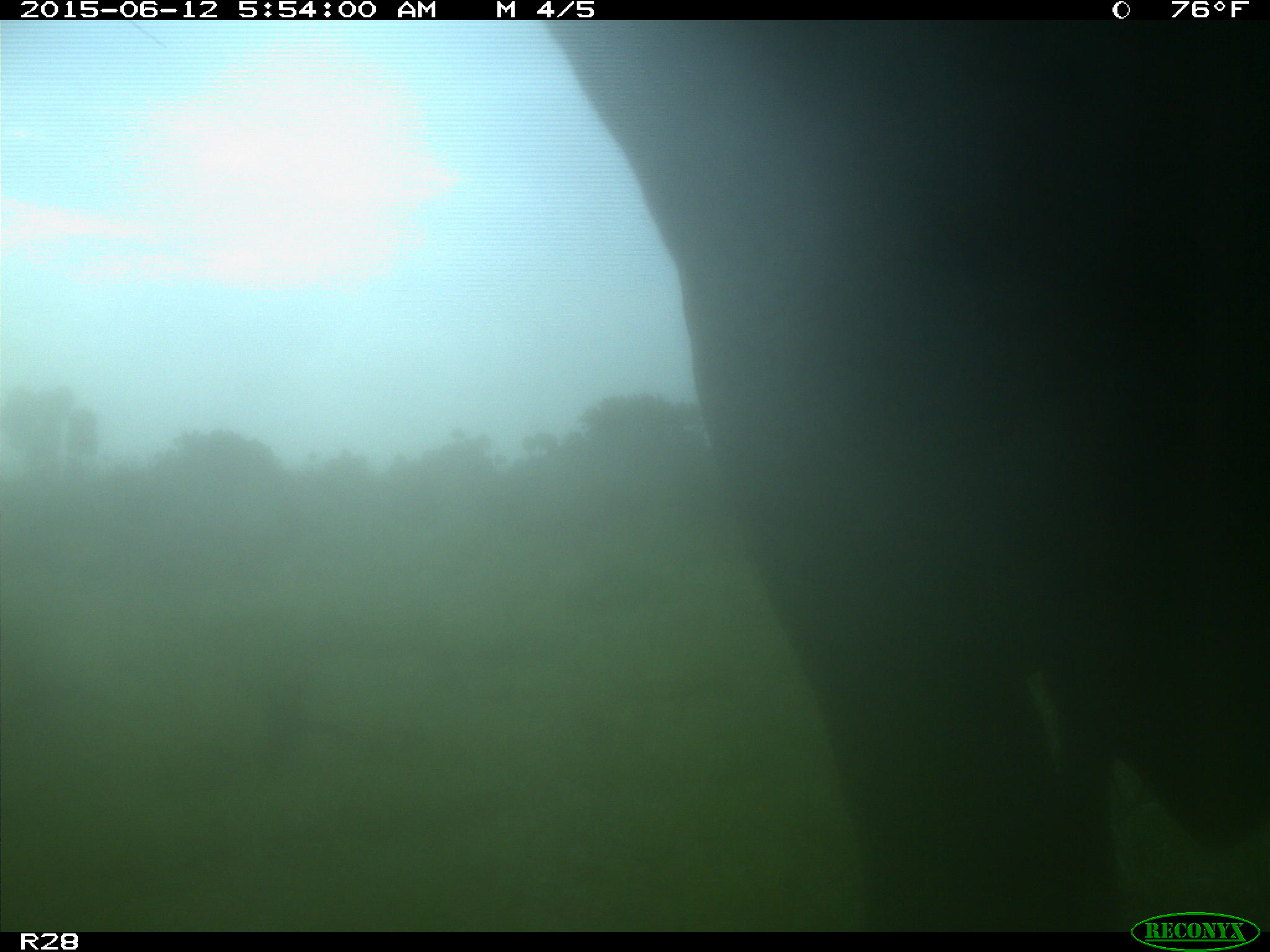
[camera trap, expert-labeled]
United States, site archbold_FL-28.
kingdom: Animalia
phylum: Chordata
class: Mammalia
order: Artiodactyla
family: Bovidae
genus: Bos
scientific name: Bos taurus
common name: domestic cow